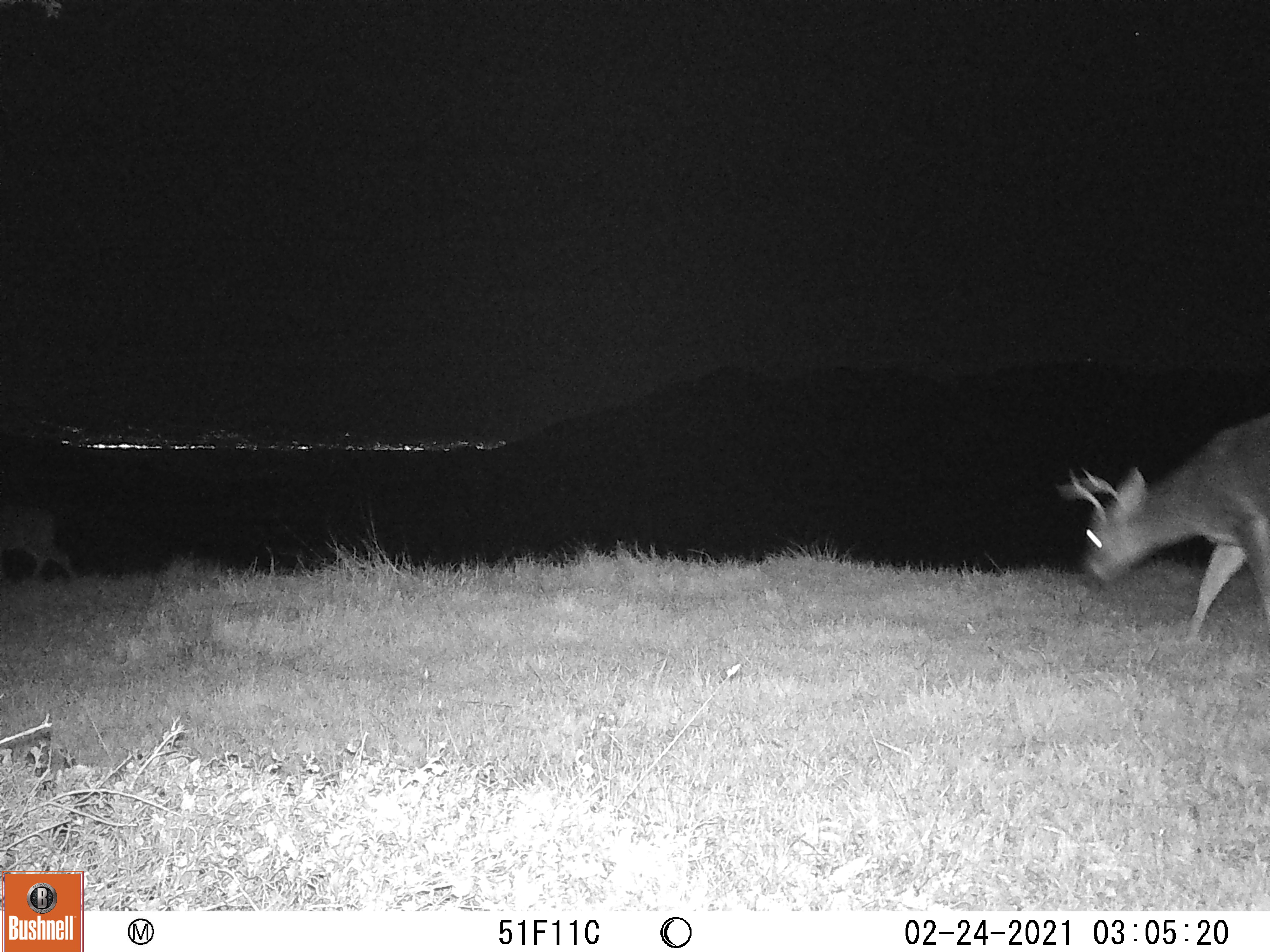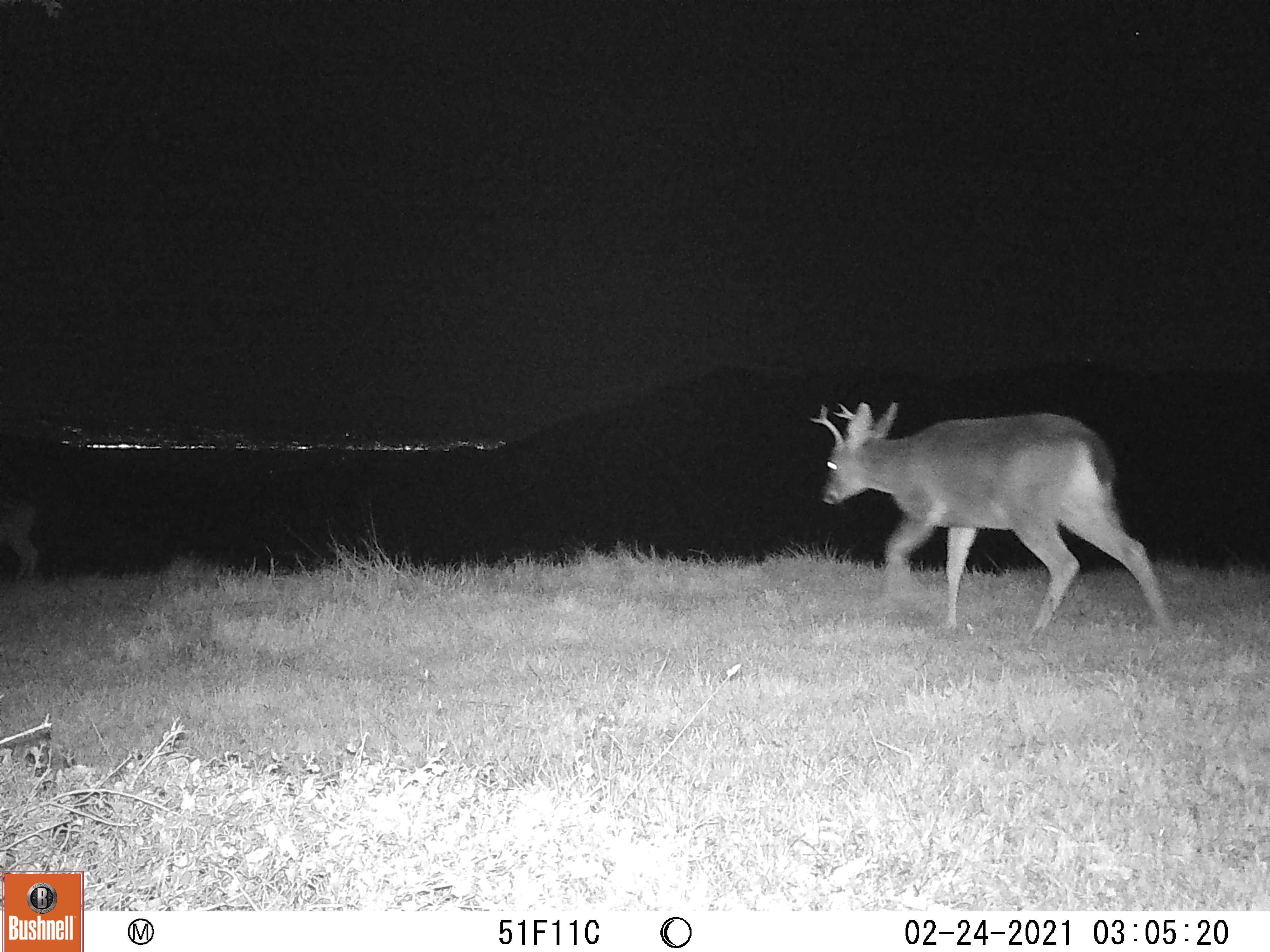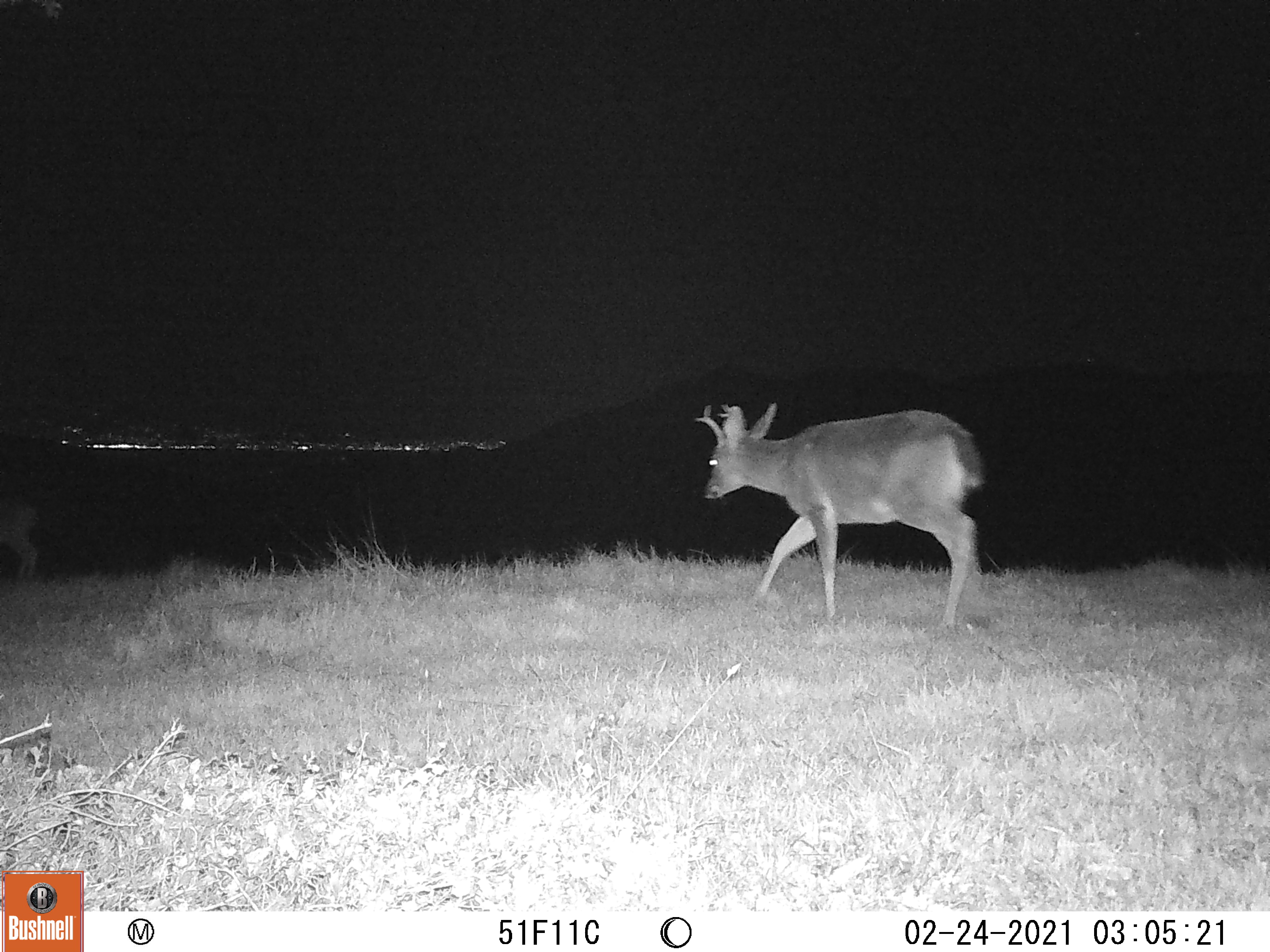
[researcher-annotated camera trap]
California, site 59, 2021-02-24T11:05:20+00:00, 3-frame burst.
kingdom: Animalia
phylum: Chordata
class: Mammalia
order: Artiodactyla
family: Cervidae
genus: Odocoileus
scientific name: Odocoileus hemionus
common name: mule deer